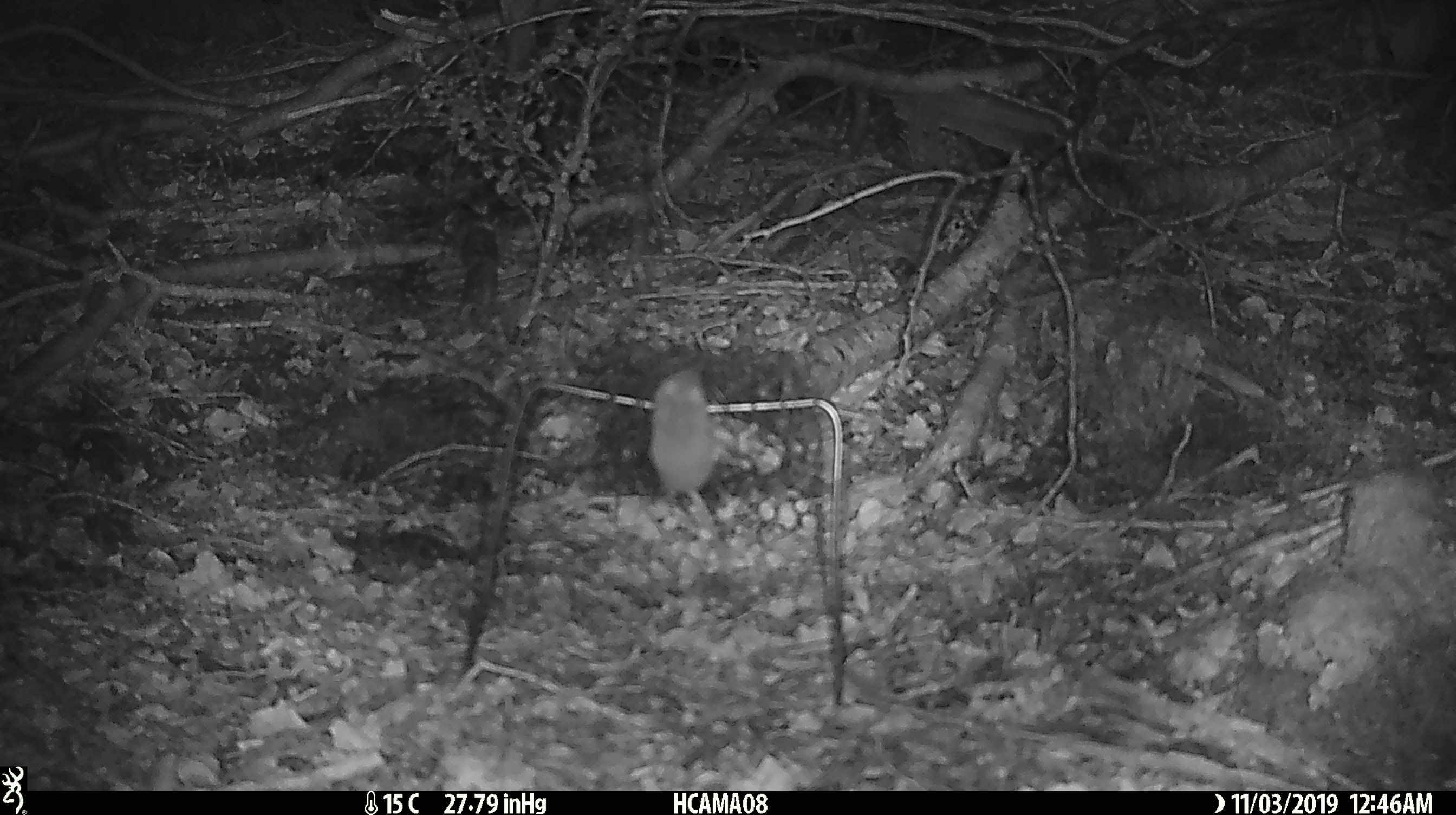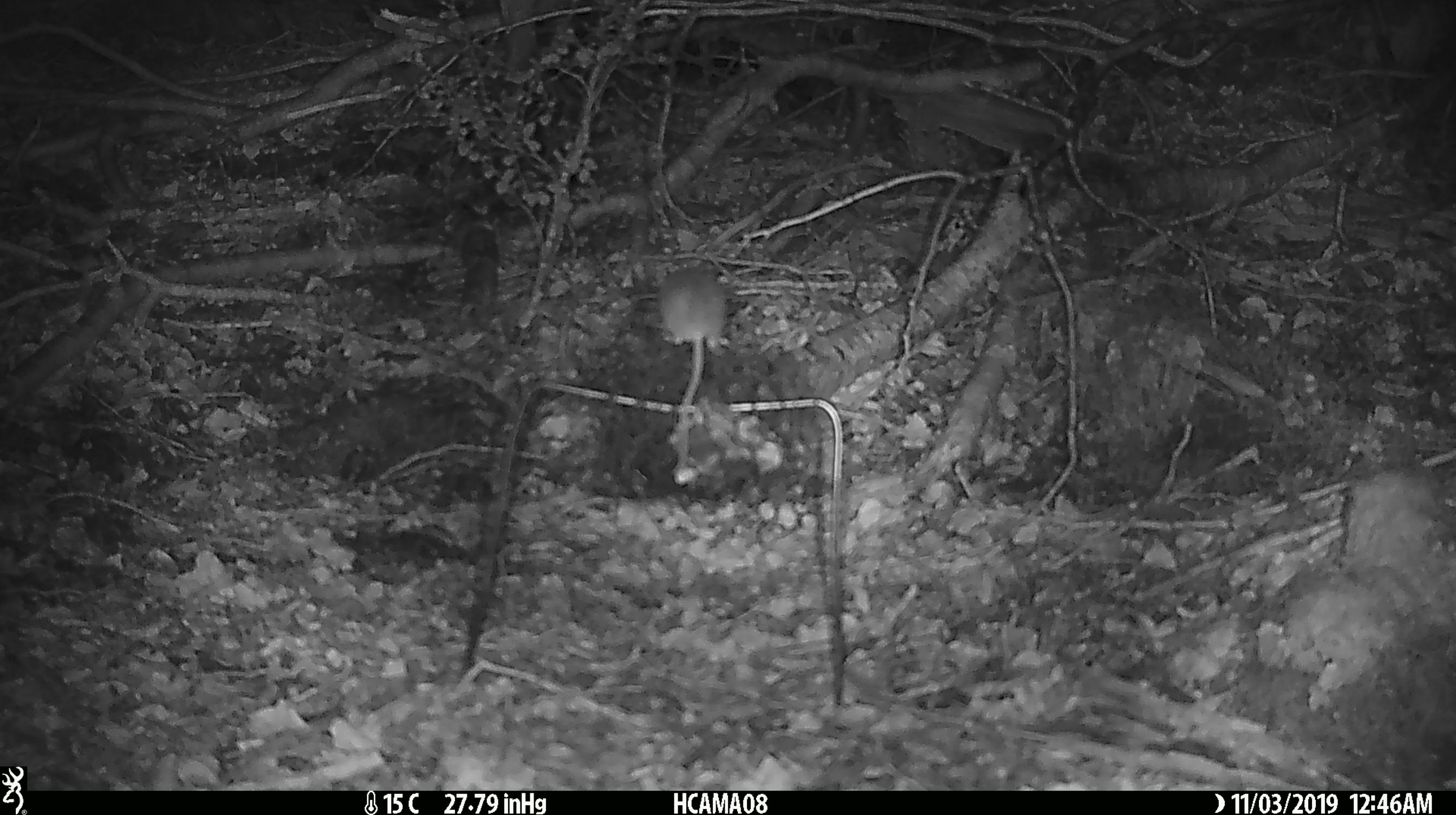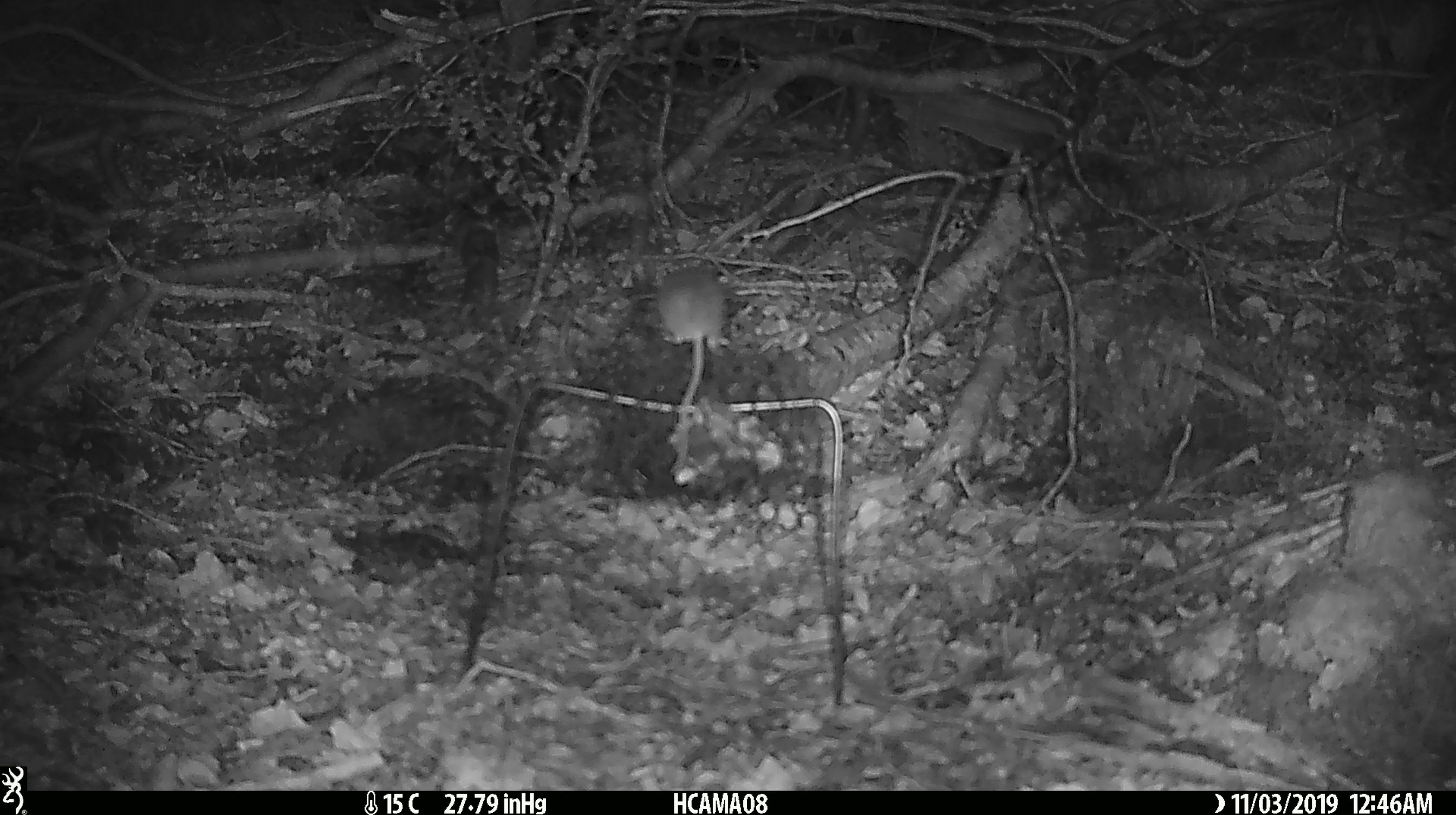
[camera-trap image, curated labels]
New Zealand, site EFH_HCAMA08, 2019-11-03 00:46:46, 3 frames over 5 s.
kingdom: Animalia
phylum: Chordata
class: Mammalia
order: Rodentia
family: Muridae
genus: Mus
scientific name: Mus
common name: mouse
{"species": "mouse (Mus)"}